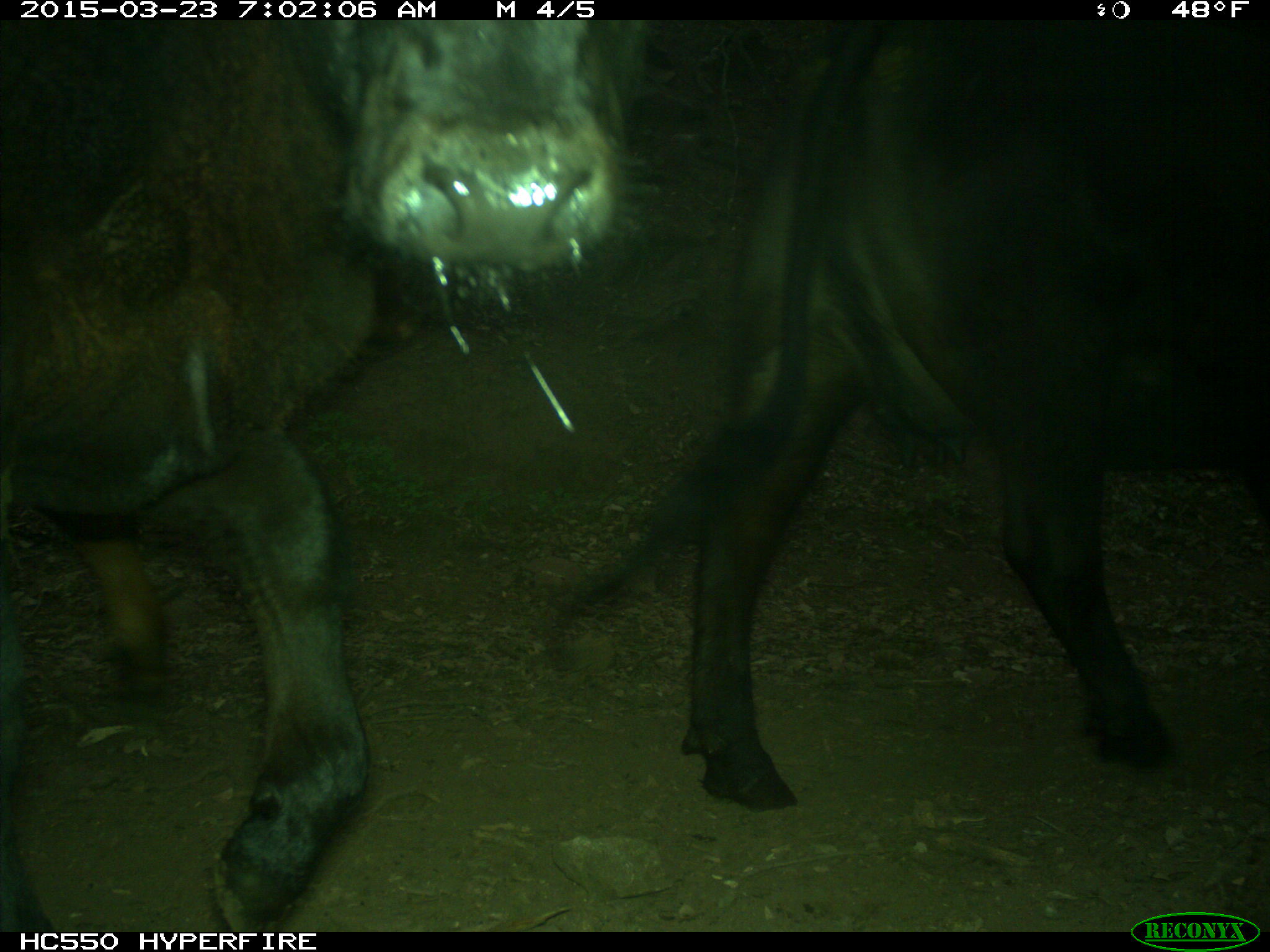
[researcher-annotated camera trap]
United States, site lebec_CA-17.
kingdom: Animalia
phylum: Chordata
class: Mammalia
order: Artiodactyla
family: Bovidae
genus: Bos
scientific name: Bos taurus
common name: domestic cow